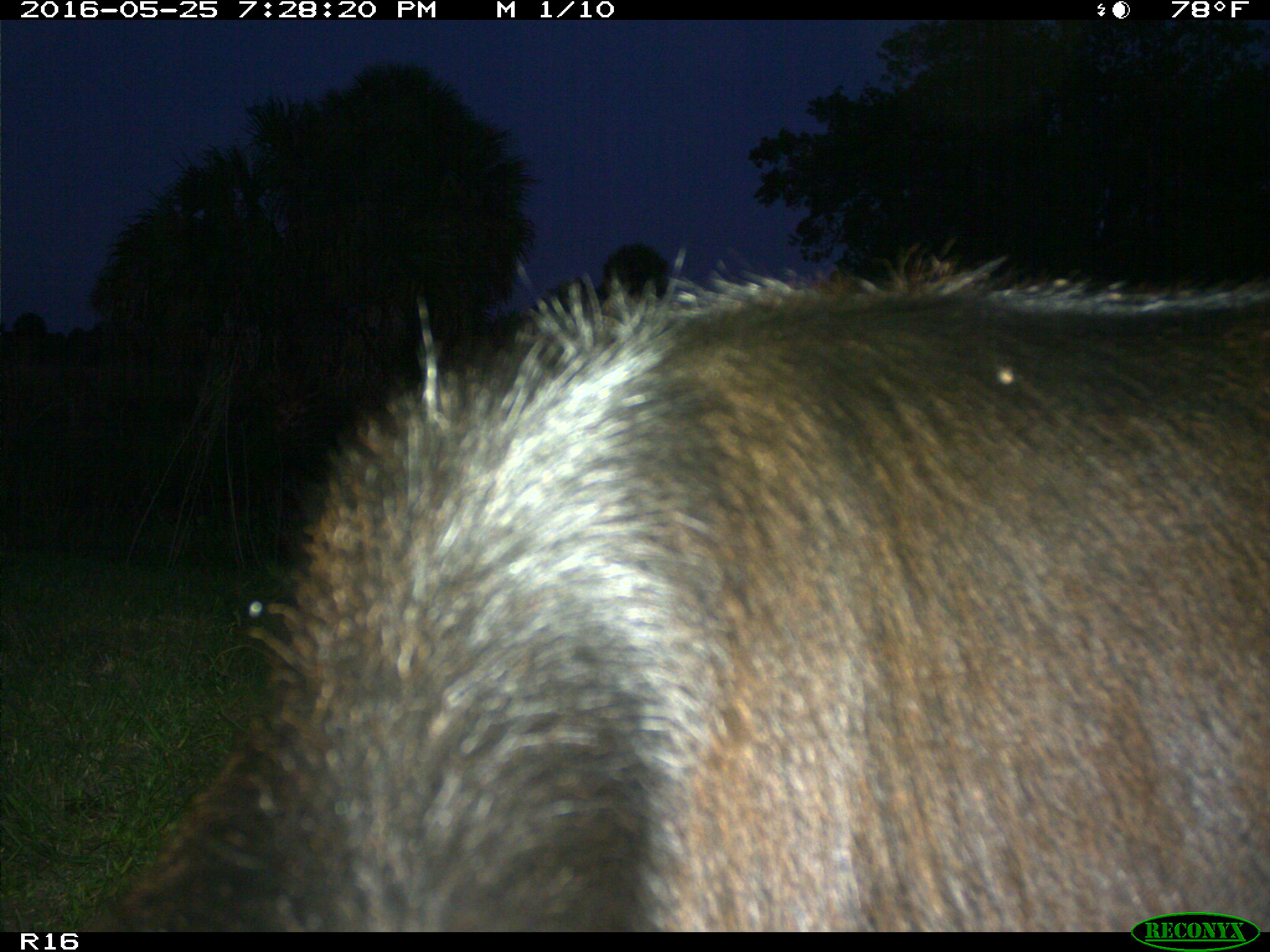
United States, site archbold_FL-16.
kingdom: Animalia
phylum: Chordata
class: Mammalia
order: Artiodactyla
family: Bovidae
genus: Bos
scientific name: Bos taurus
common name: domestic cow